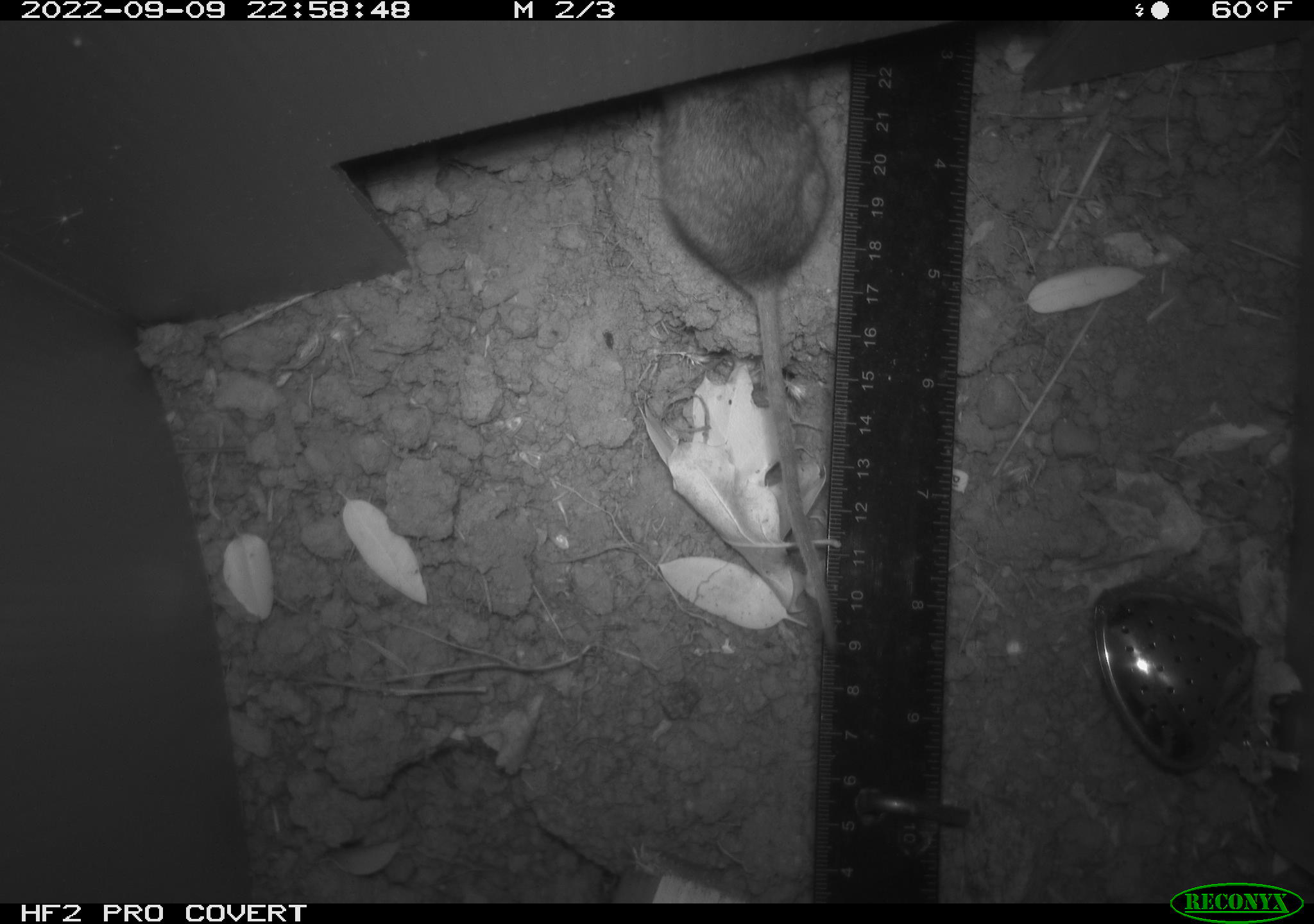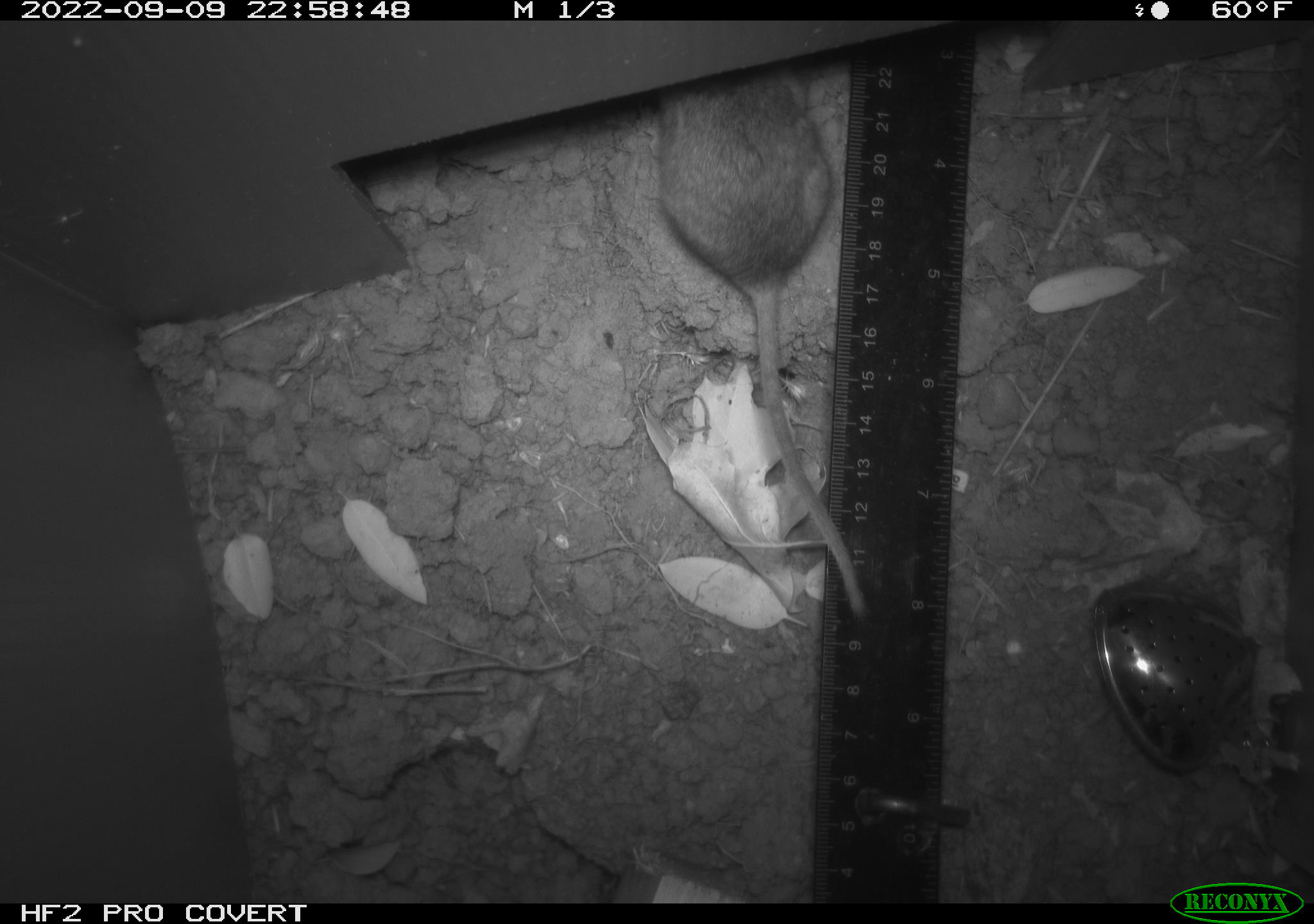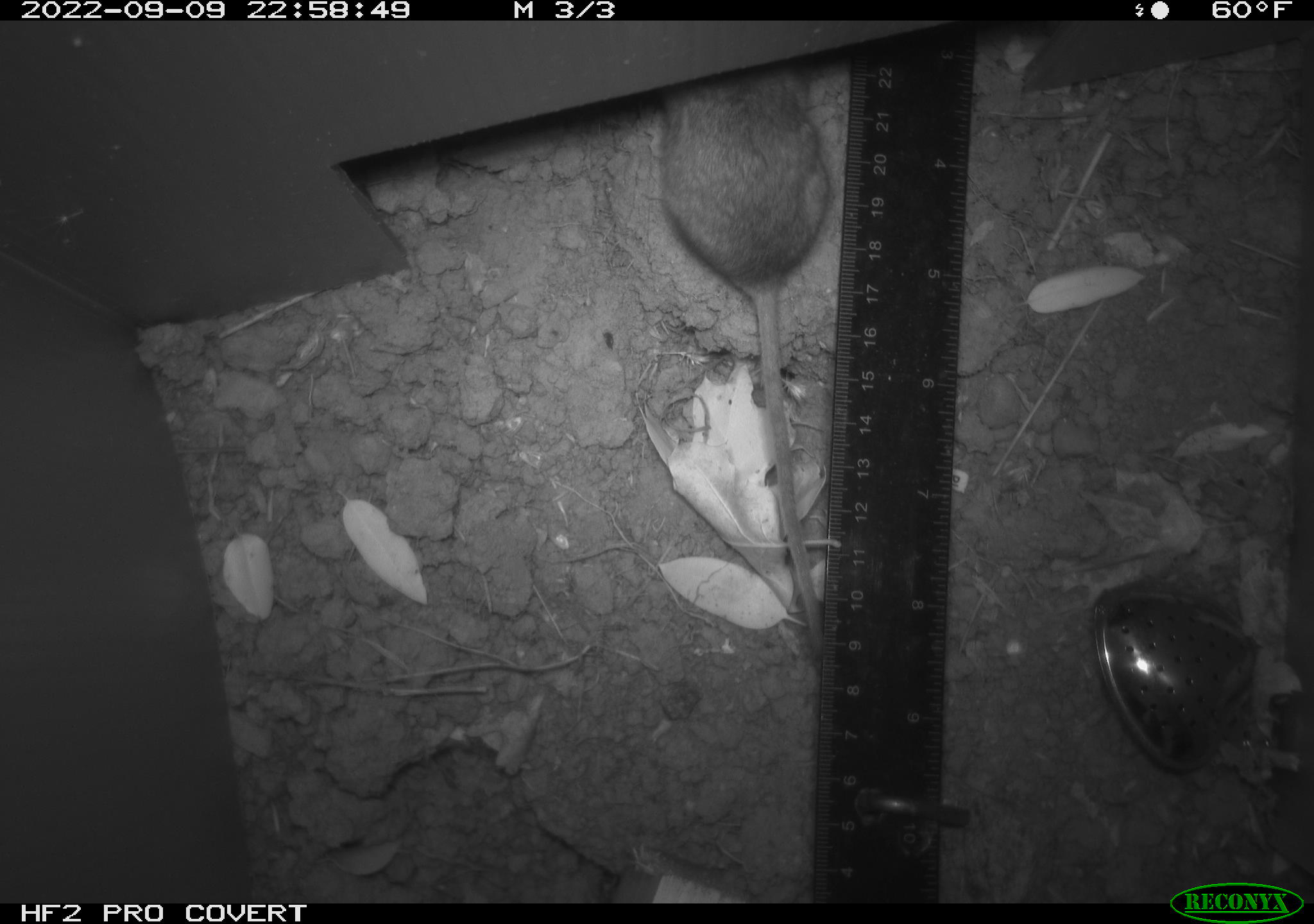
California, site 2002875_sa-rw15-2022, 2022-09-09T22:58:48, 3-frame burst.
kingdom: Animalia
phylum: Chordata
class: Mammalia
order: Rodentia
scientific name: Rodentia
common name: rodent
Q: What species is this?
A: Rodent (Rodentia).